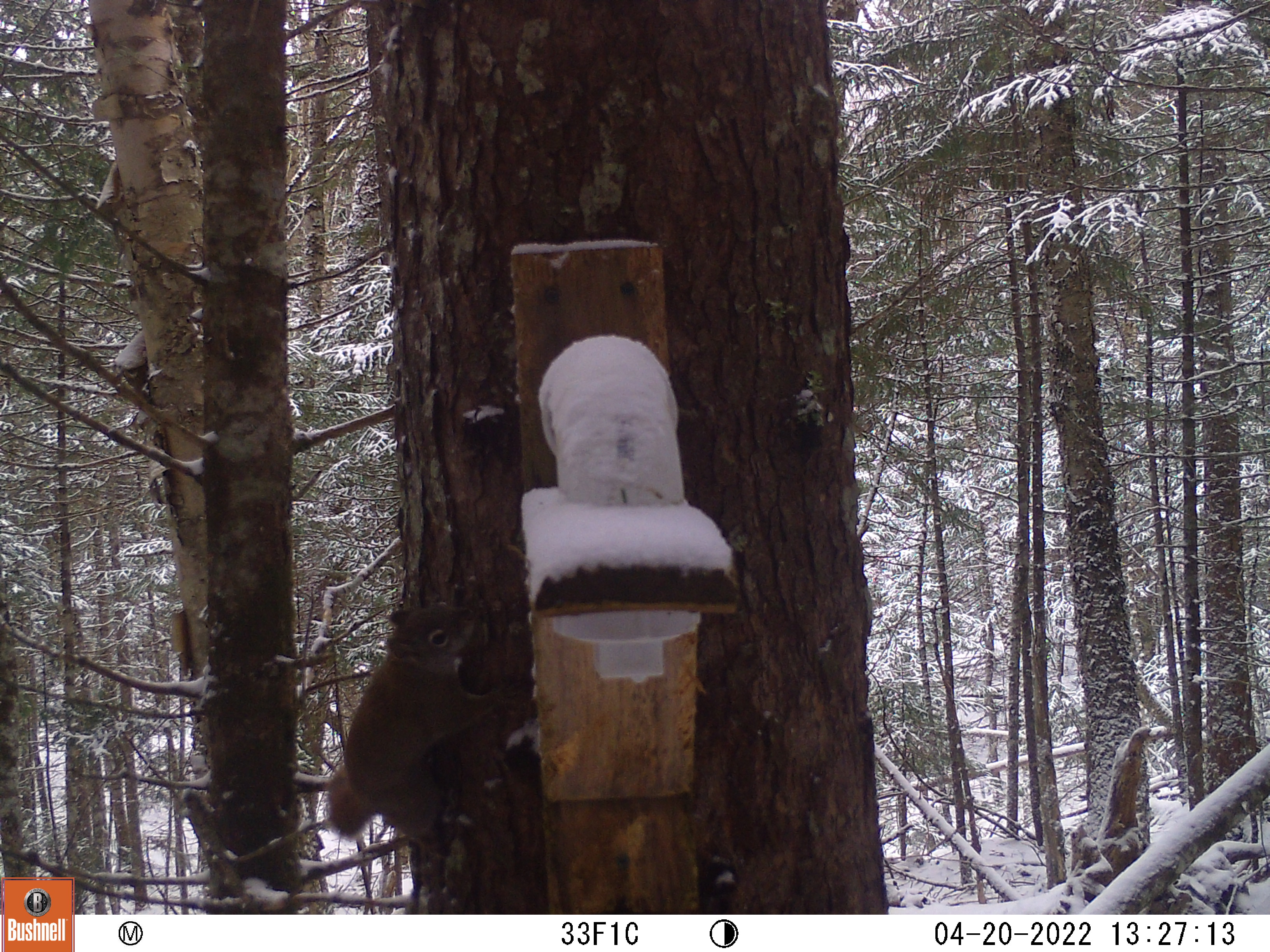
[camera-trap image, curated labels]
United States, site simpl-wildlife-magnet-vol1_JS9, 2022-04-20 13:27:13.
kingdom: Animalia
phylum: Chordata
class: Mammalia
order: Rodentia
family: Sciuridae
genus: Tamiasciurus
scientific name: Tamiasciurus hudsonicus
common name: red squirrel